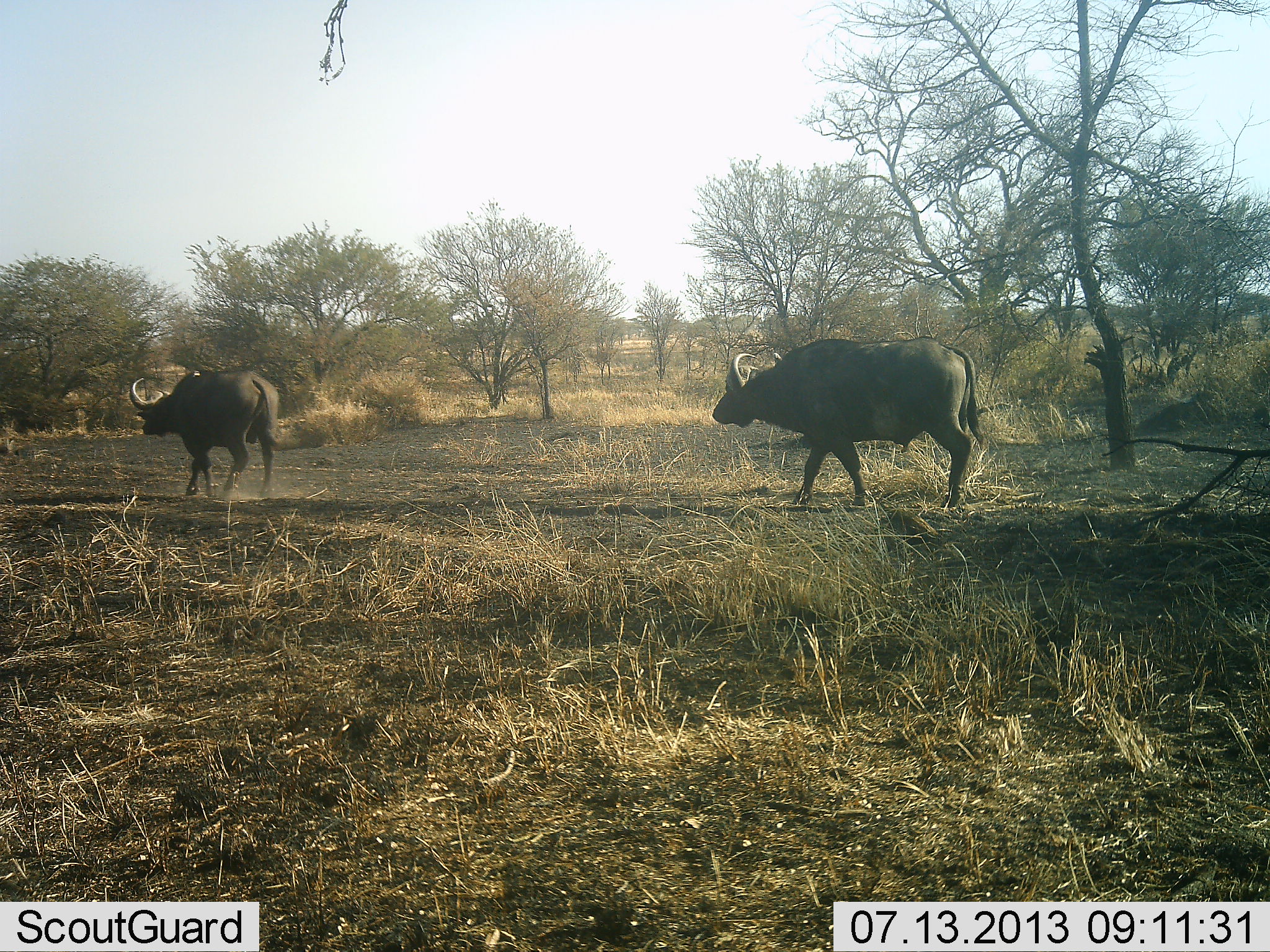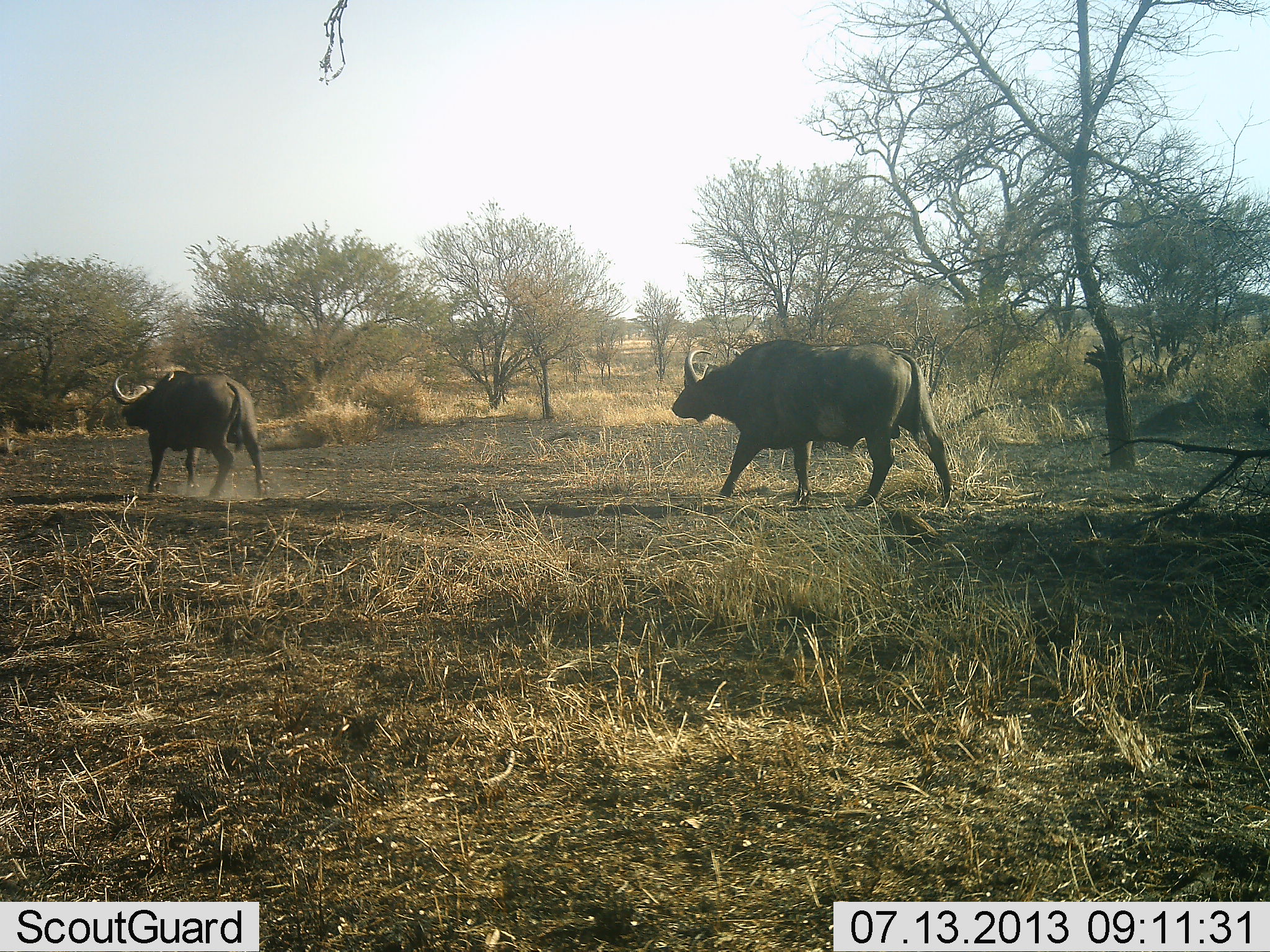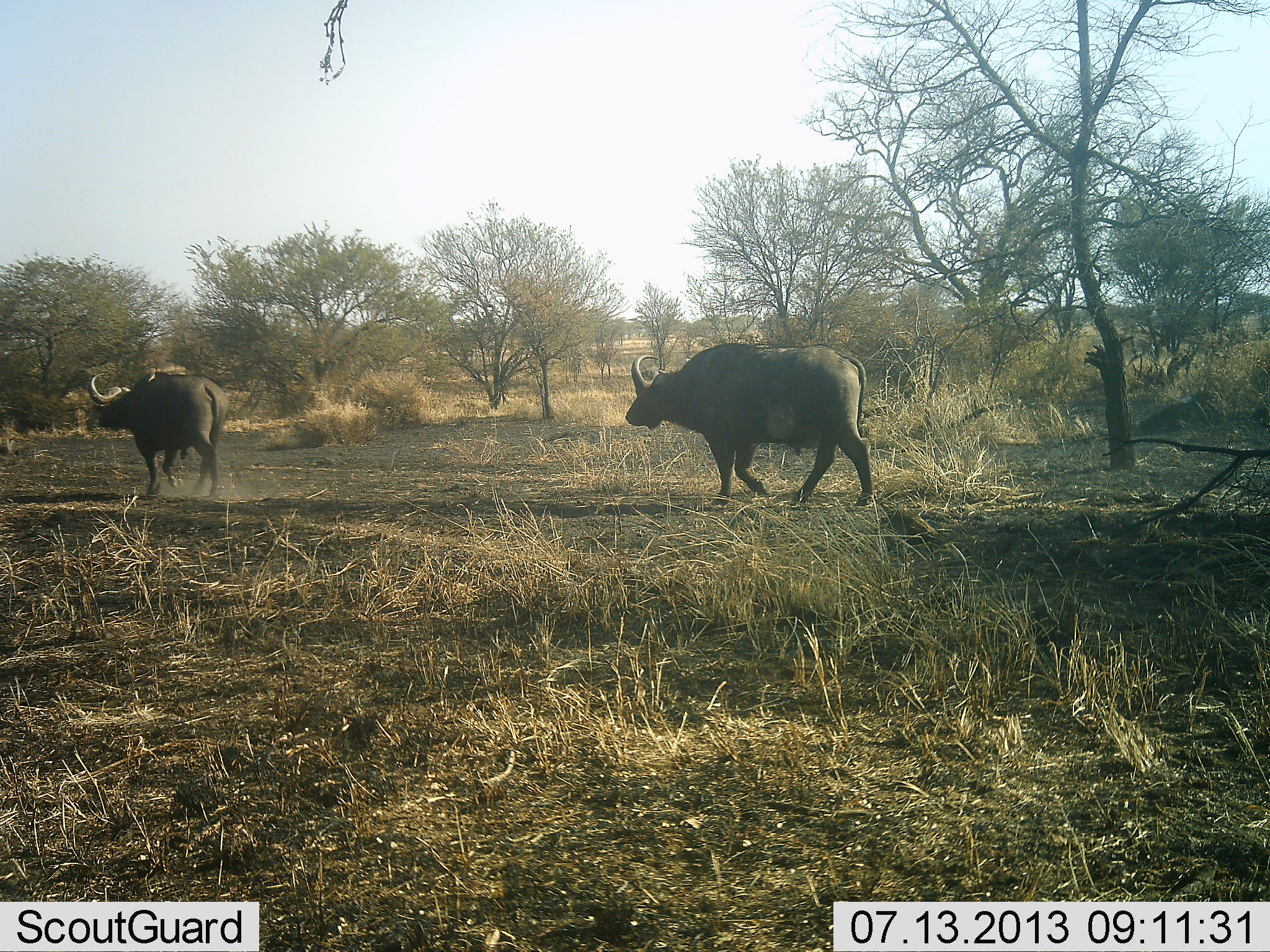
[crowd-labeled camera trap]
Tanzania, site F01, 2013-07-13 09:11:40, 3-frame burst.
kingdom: Animalia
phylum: Chordata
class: Mammalia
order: Artiodactyla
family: Bovidae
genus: Syncerus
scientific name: Syncerus caffer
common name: cape buffalo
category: buffalo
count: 2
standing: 0%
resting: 0%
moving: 100%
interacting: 0%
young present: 0%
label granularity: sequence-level